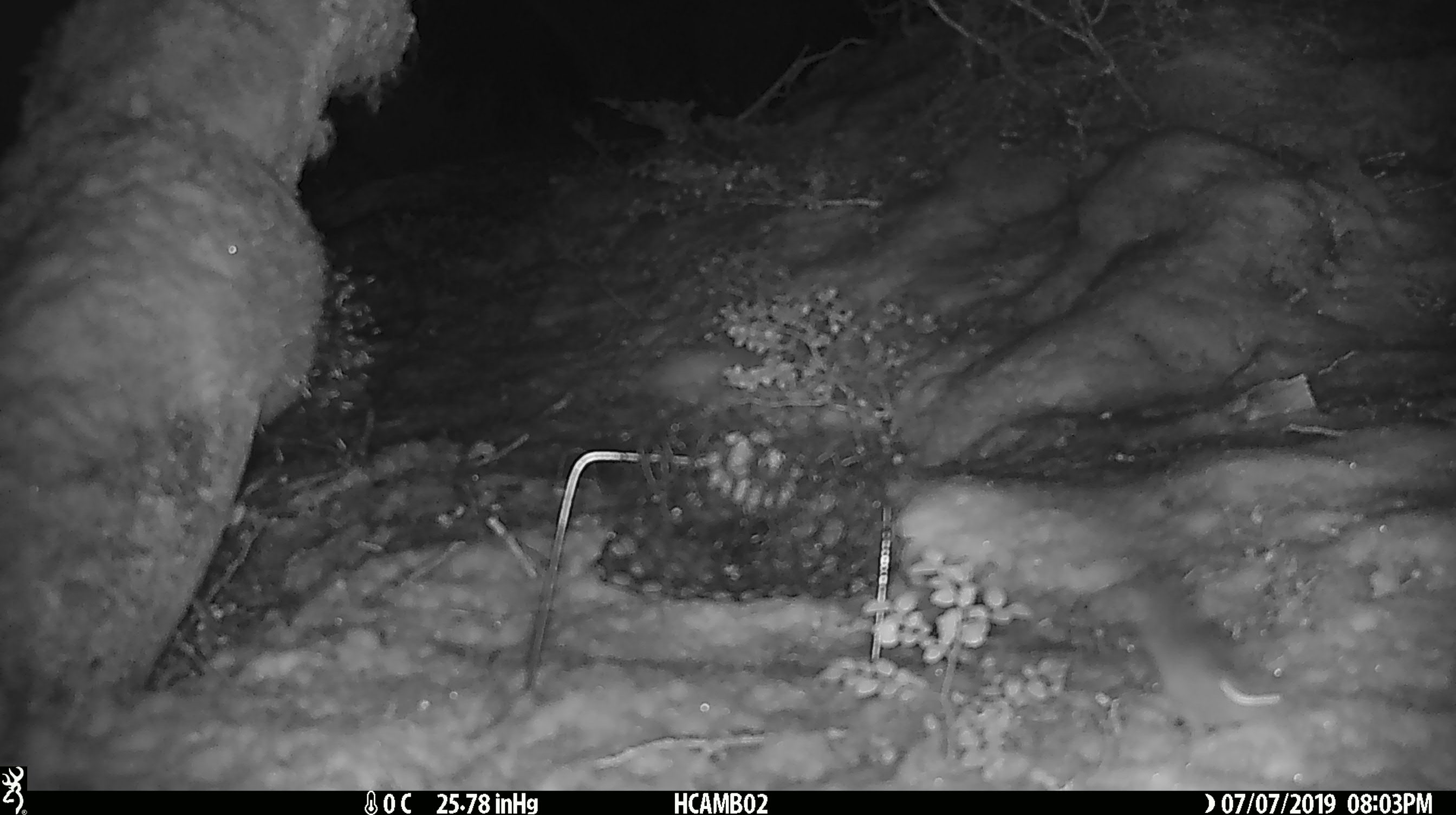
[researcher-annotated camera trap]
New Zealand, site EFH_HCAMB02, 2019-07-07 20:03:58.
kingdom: Animalia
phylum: Chordata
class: Mammalia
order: Rodentia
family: Muridae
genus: Mus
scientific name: Mus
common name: mouse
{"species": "mouse (Mus)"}